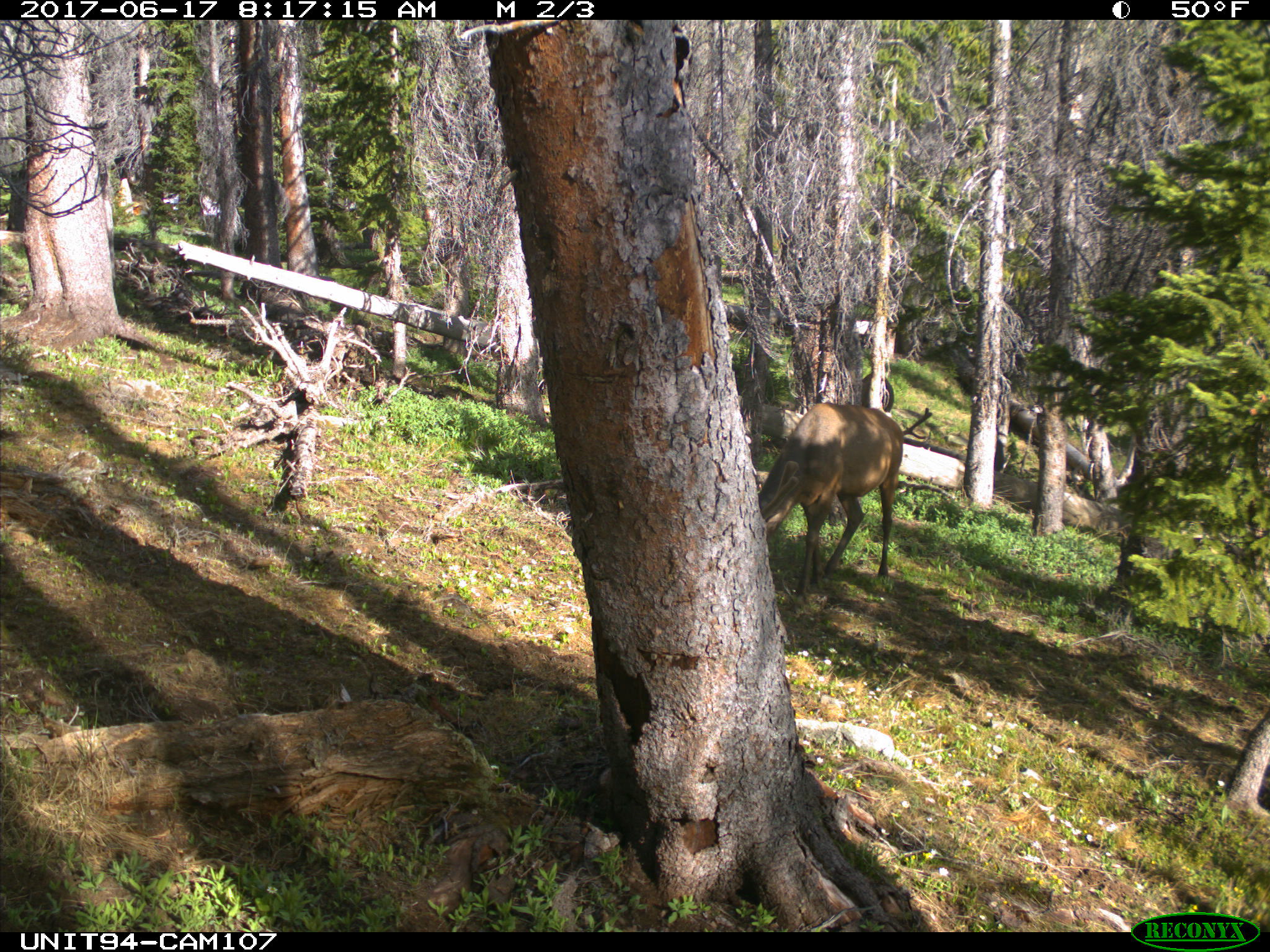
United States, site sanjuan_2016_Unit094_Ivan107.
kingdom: Animalia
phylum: Chordata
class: Mammalia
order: Artiodactyla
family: Cervidae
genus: Cervus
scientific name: Cervus elaphus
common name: red deer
Cervus elaphus (red deer).